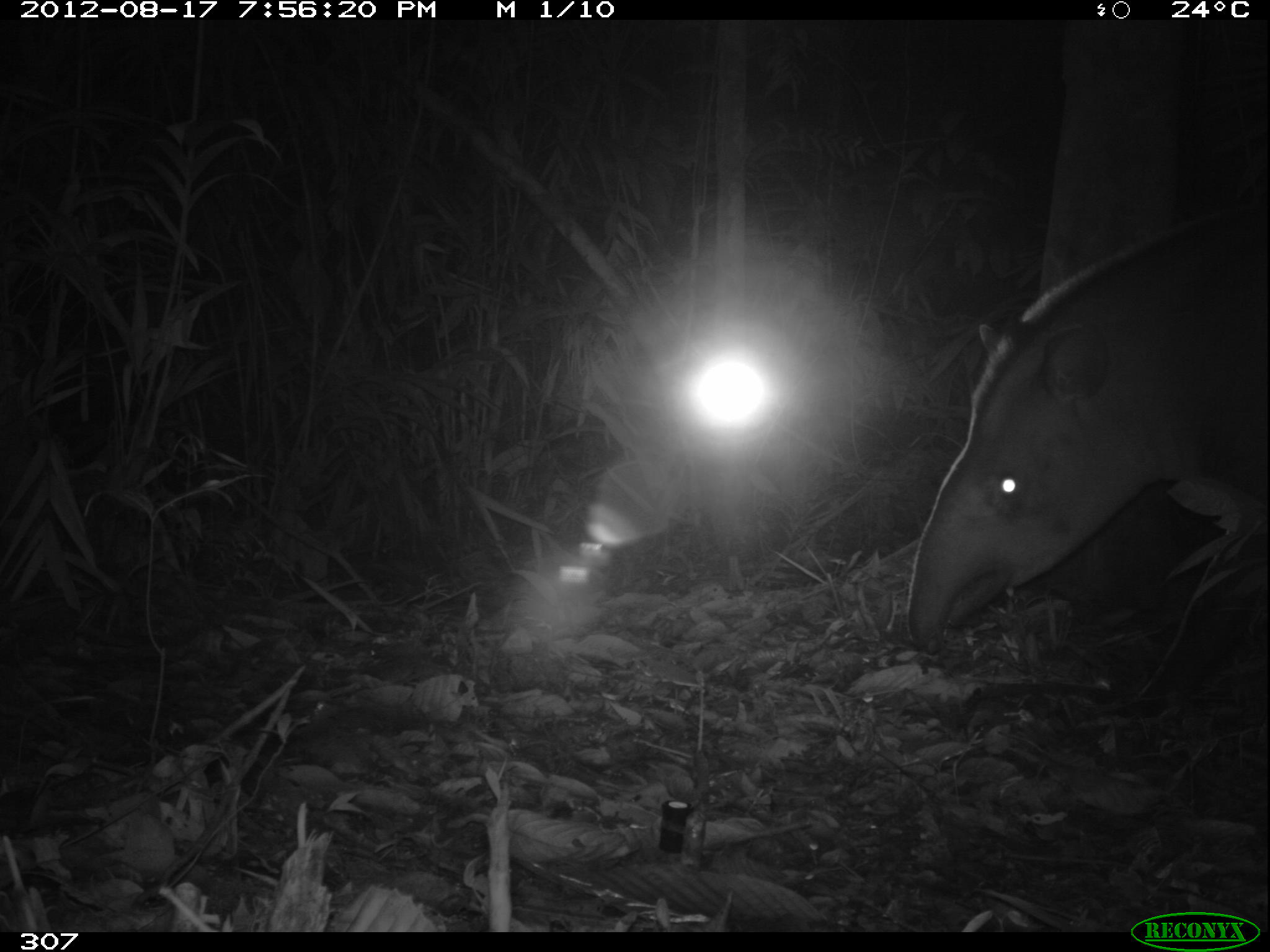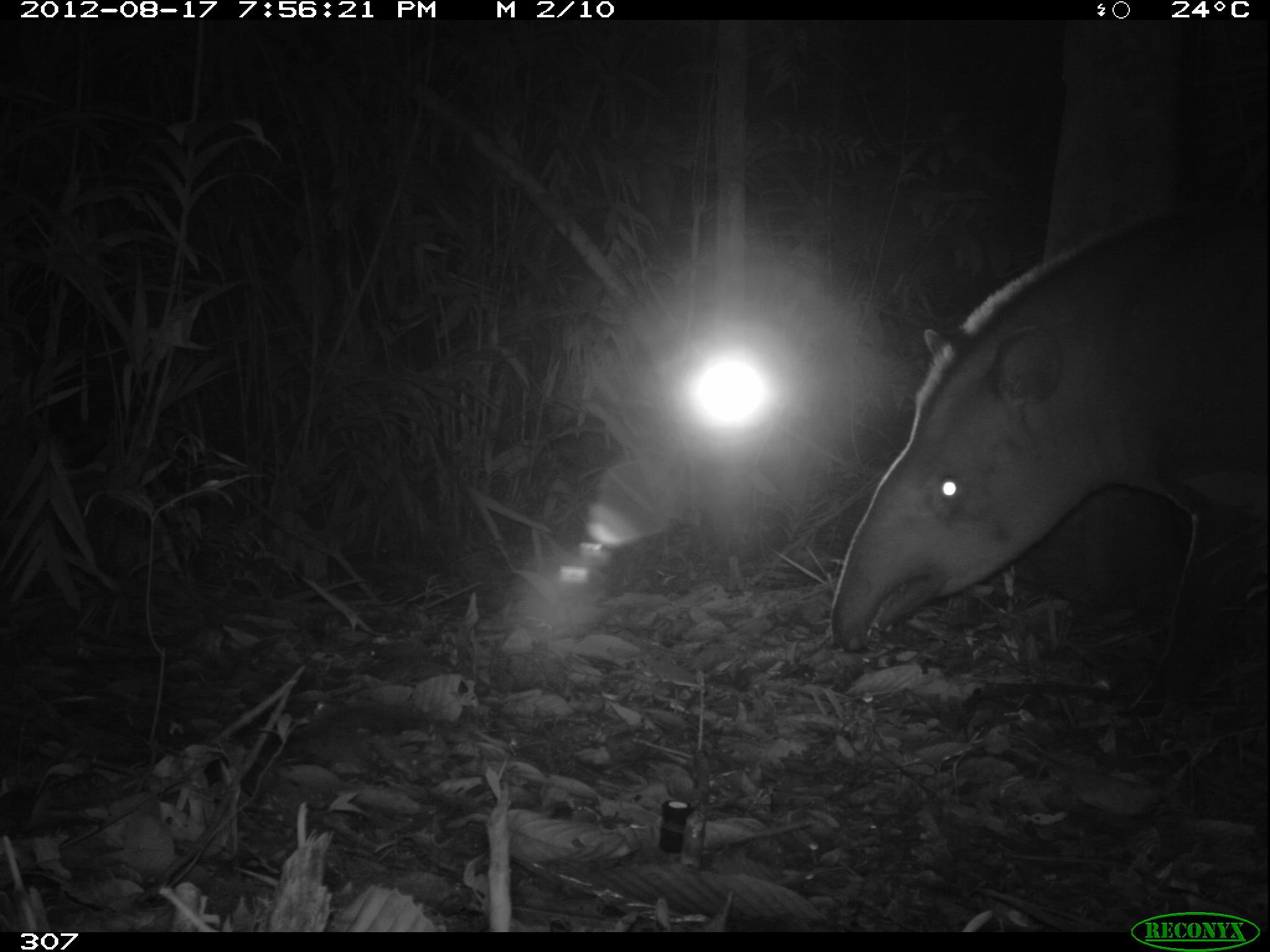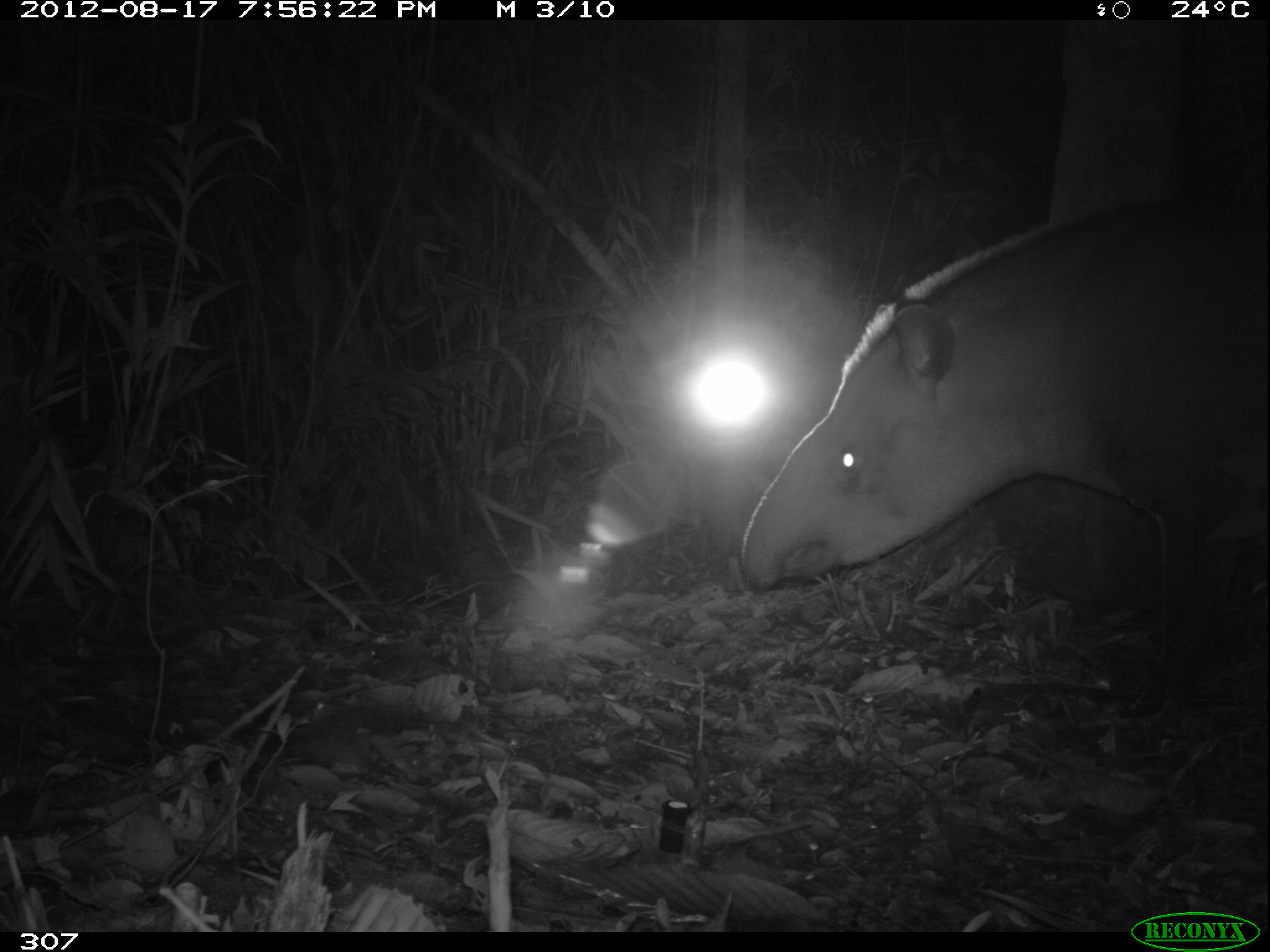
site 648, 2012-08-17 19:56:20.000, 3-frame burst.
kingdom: Animalia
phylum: Chordata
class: Mammalia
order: Perissodactyla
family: Tapiridae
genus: Tapirus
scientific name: Tapirus terrestris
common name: south american tapir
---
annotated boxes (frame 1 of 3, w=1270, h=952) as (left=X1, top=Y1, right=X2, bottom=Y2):
tapirus terrestris: (left=905, top=207, right=1269, bottom=654)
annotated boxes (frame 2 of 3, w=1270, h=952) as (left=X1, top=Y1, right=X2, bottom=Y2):
tapirus terrestris: (left=826, top=183, right=1270, bottom=659)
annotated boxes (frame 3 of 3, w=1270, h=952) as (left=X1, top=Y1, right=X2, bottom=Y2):
tapirus terrestris: (left=732, top=186, right=1268, bottom=676)